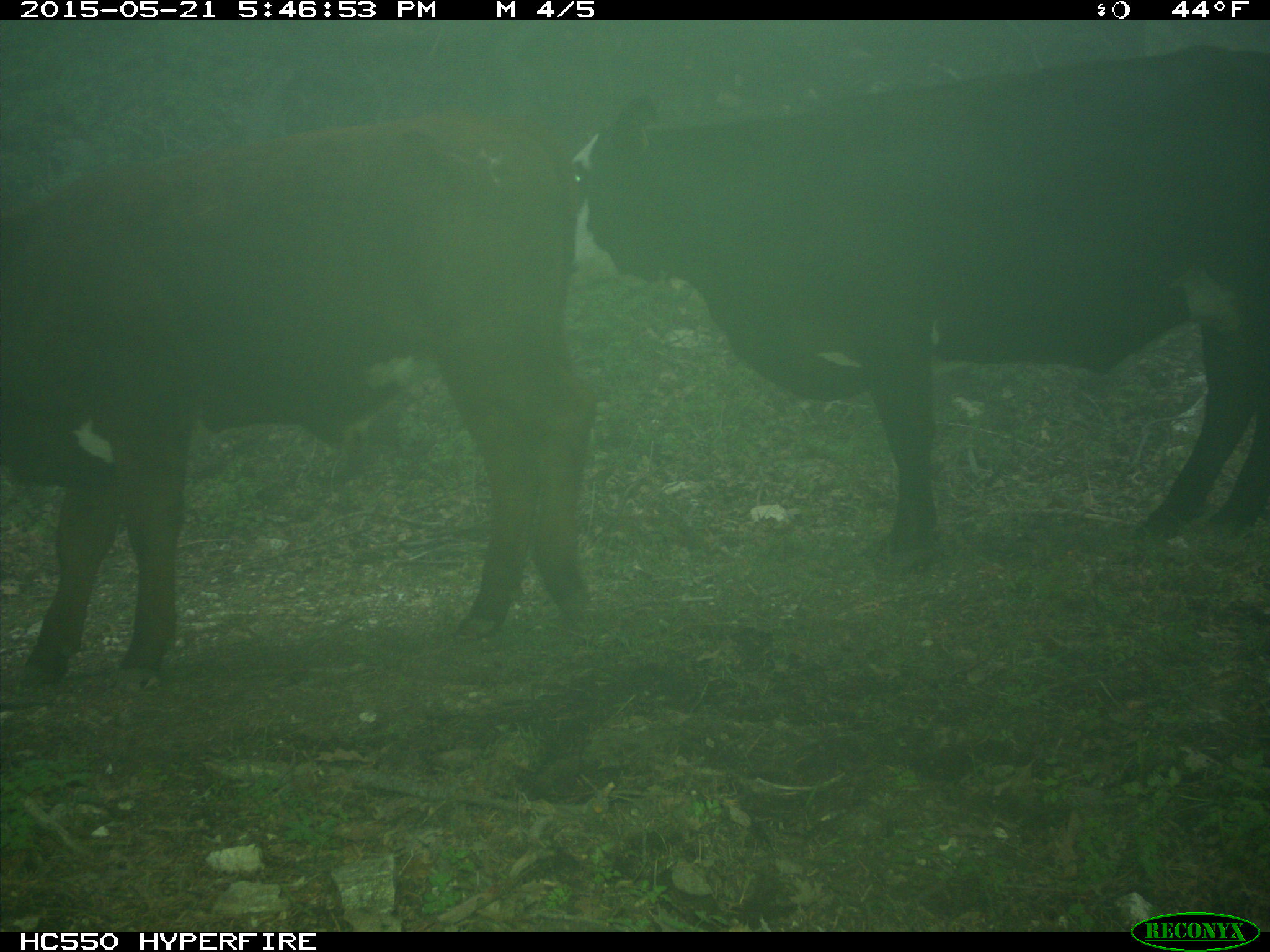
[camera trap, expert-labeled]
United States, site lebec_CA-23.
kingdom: Animalia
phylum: Chordata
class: Mammalia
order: Artiodactyla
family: Bovidae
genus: Bos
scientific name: Bos taurus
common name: domestic cow